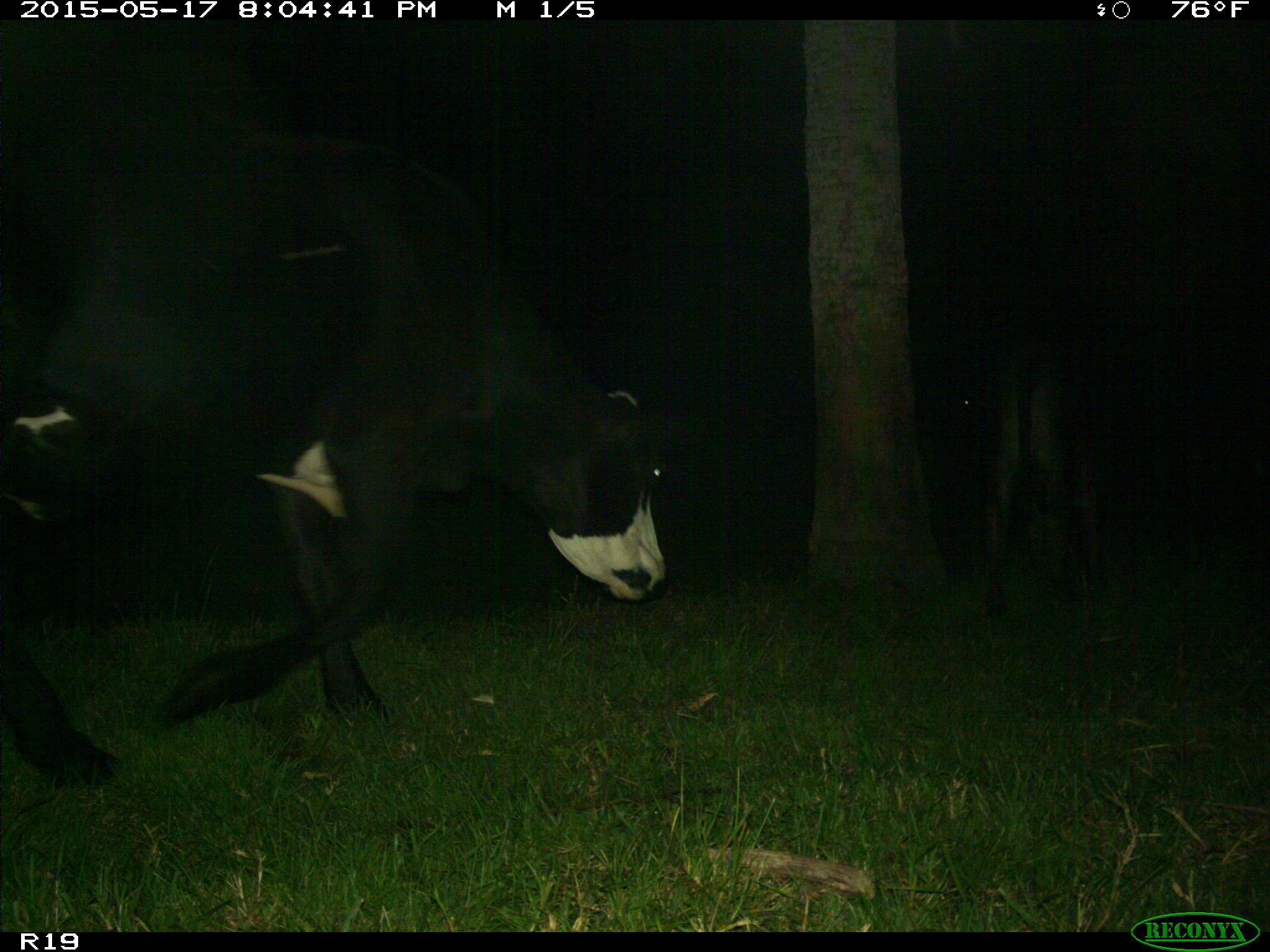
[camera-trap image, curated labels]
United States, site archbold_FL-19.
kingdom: Animalia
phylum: Chordata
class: Mammalia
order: Artiodactyla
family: Bovidae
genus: Bos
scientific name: Bos taurus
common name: domestic cow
Bos taurus (domestic cow).